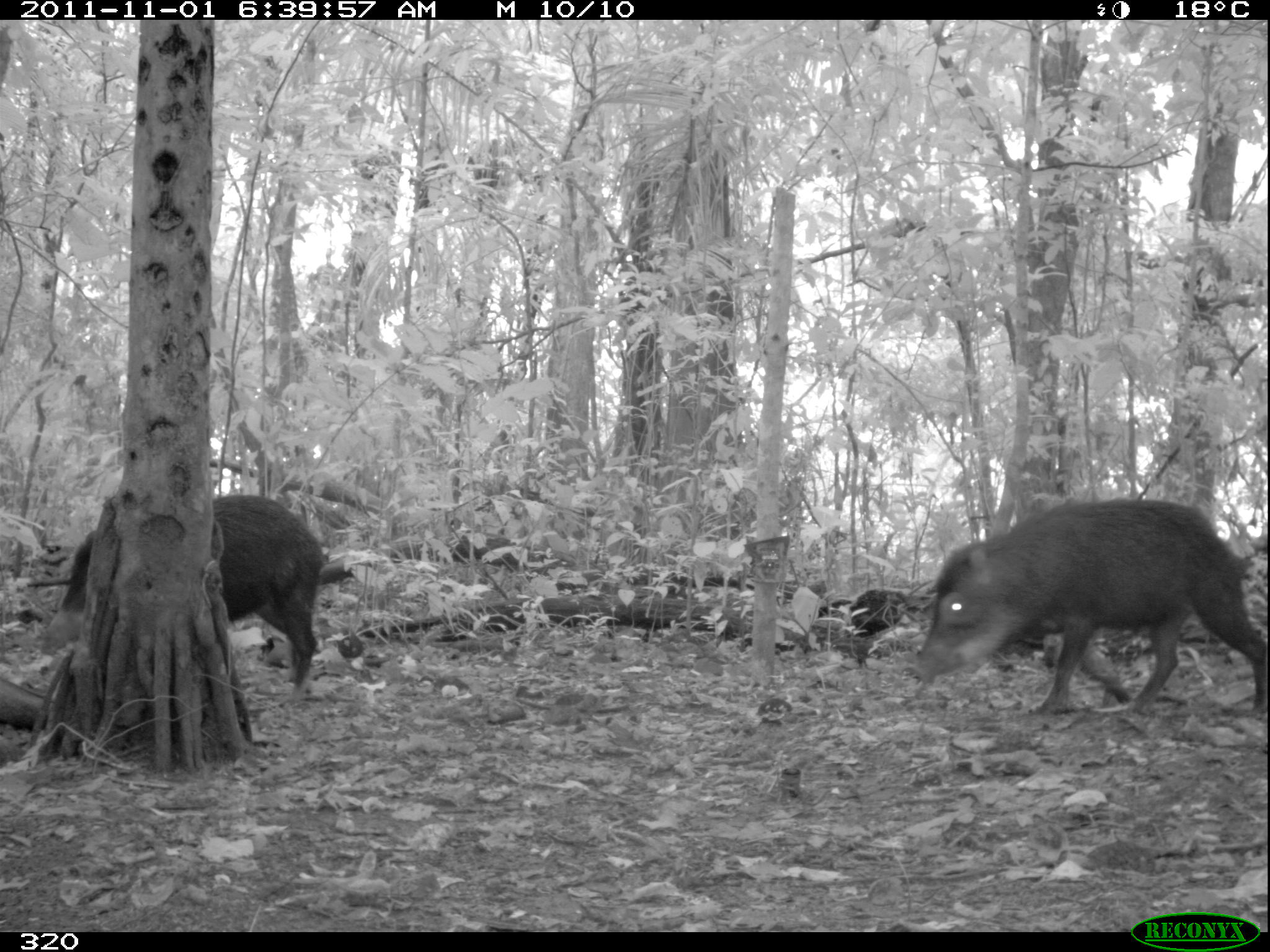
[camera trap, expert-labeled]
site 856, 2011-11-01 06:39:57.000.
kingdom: Animalia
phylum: Chordata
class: Mammalia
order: Artiodactyla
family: Tayassuidae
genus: Tayassu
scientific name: Tayassu pecari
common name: white-lipped peccary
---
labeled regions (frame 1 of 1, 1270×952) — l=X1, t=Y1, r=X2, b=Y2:
tayassu pecari: l=905, t=493, r=1270, b=715; l=56, t=494, r=325, b=705